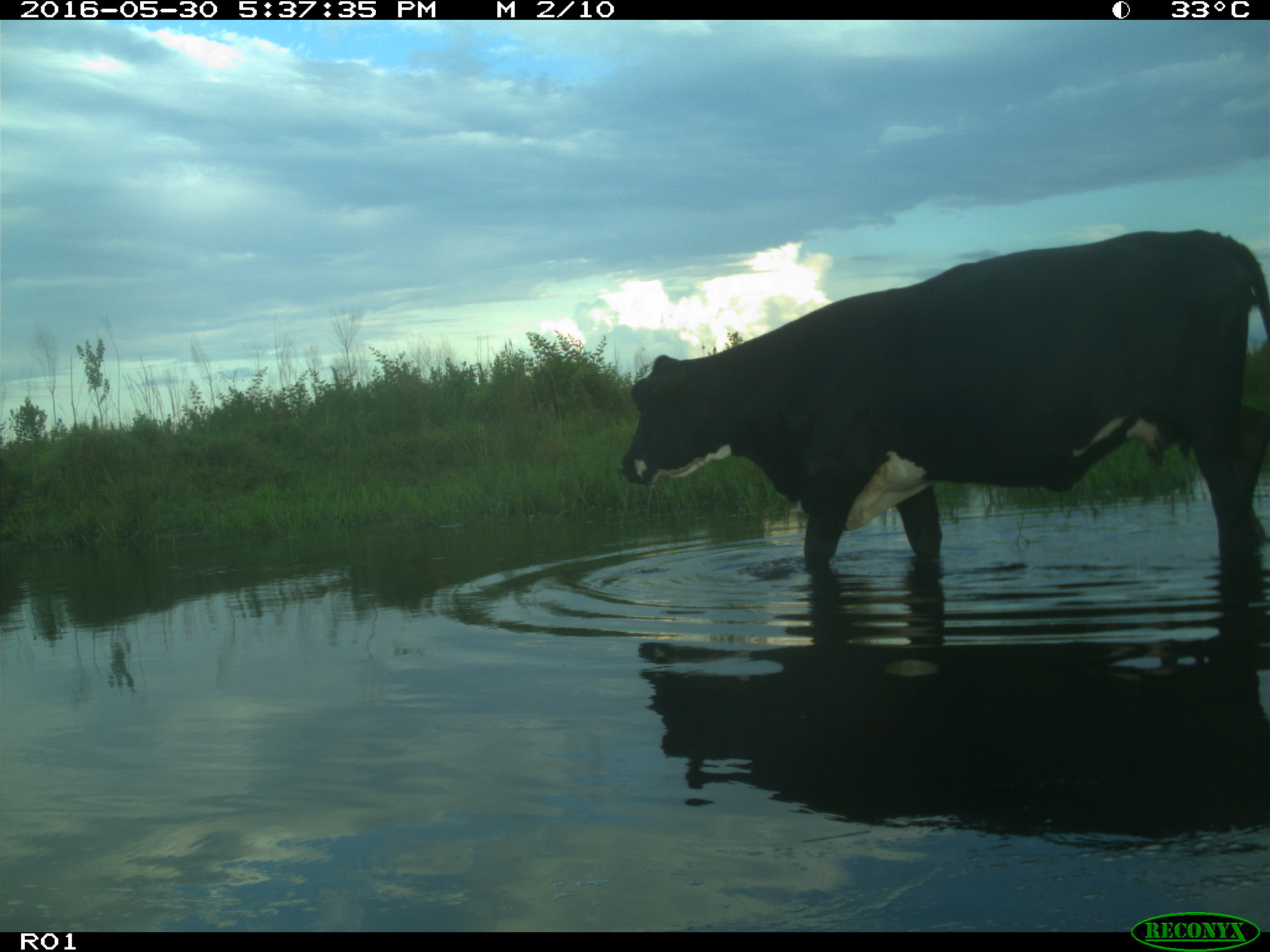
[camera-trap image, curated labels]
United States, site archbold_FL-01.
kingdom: Animalia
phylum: Chordata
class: Mammalia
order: Artiodactyla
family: Bovidae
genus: Bos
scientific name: Bos taurus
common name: domestic cow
Bos taurus (domestic cow).